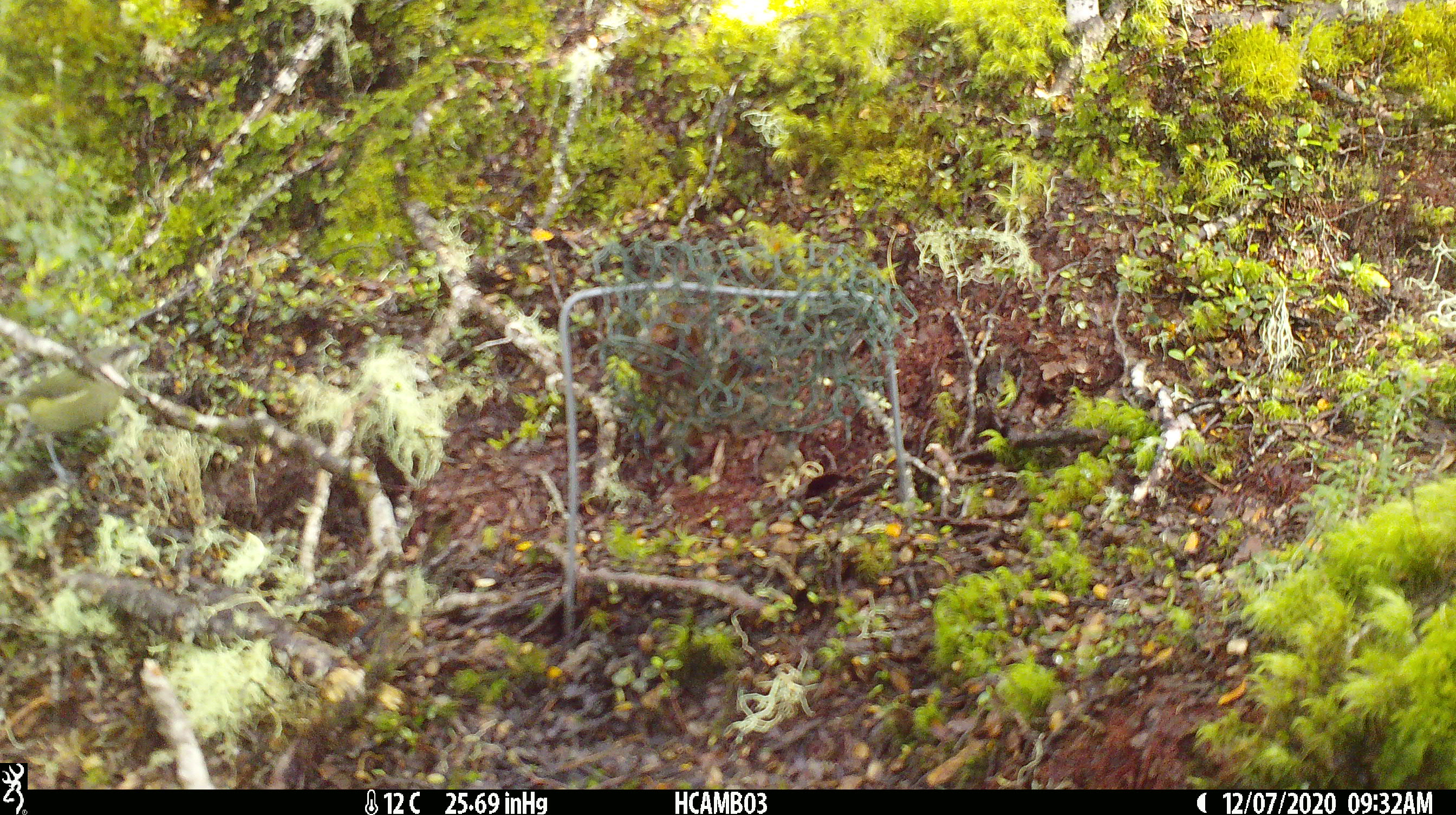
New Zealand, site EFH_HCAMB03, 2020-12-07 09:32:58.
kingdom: Animalia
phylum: Chordata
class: Aves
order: Passeriformes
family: Meliphagidae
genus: Anthornis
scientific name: Anthornis melanura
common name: new zealand bellbird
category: bellbird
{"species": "bellbird (new zealand bellbird) (Anthornis melanura)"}